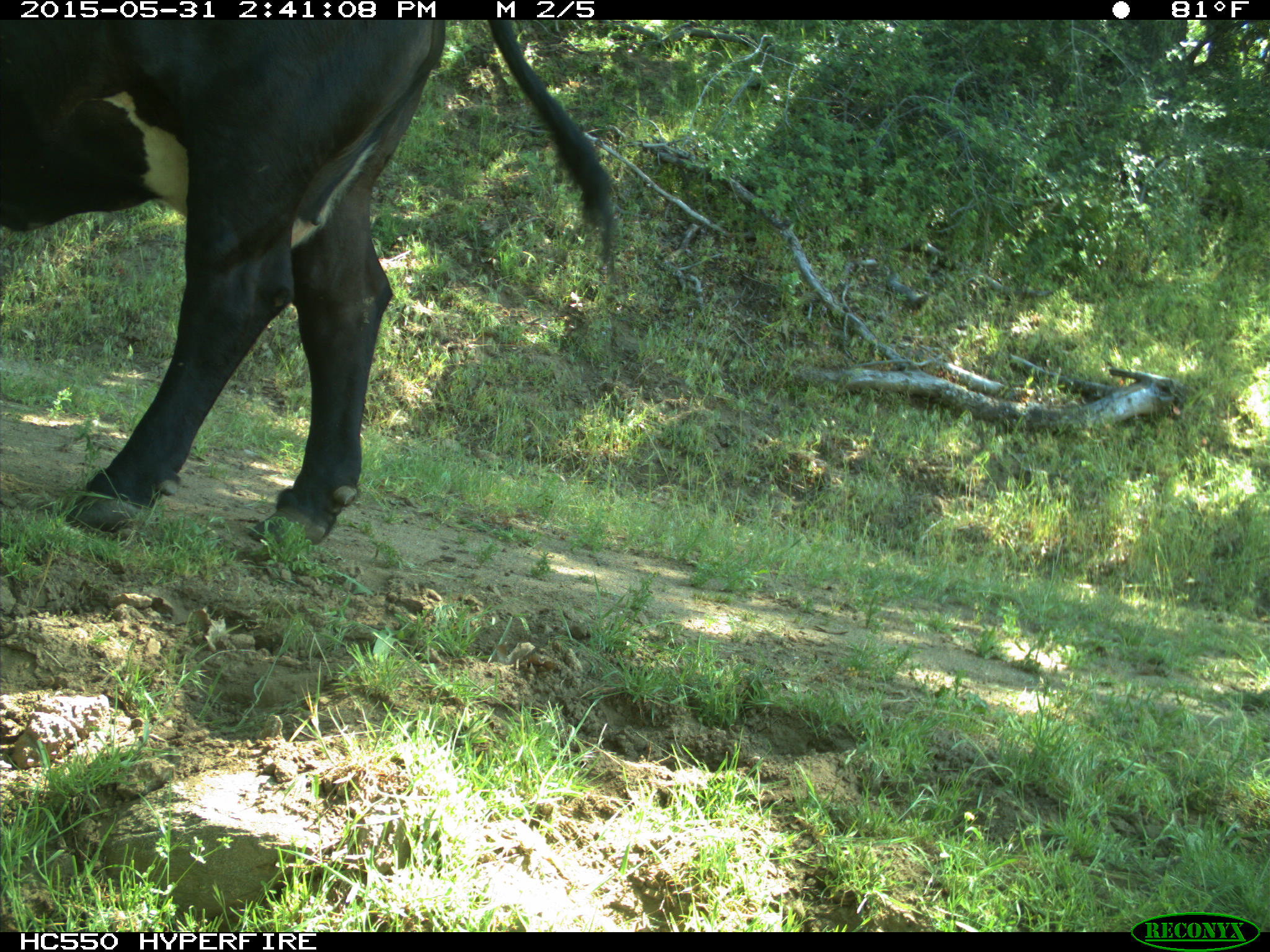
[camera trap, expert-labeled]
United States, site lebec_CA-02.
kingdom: Animalia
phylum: Chordata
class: Mammalia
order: Artiodactyla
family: Bovidae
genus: Bos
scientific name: Bos taurus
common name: domestic cow